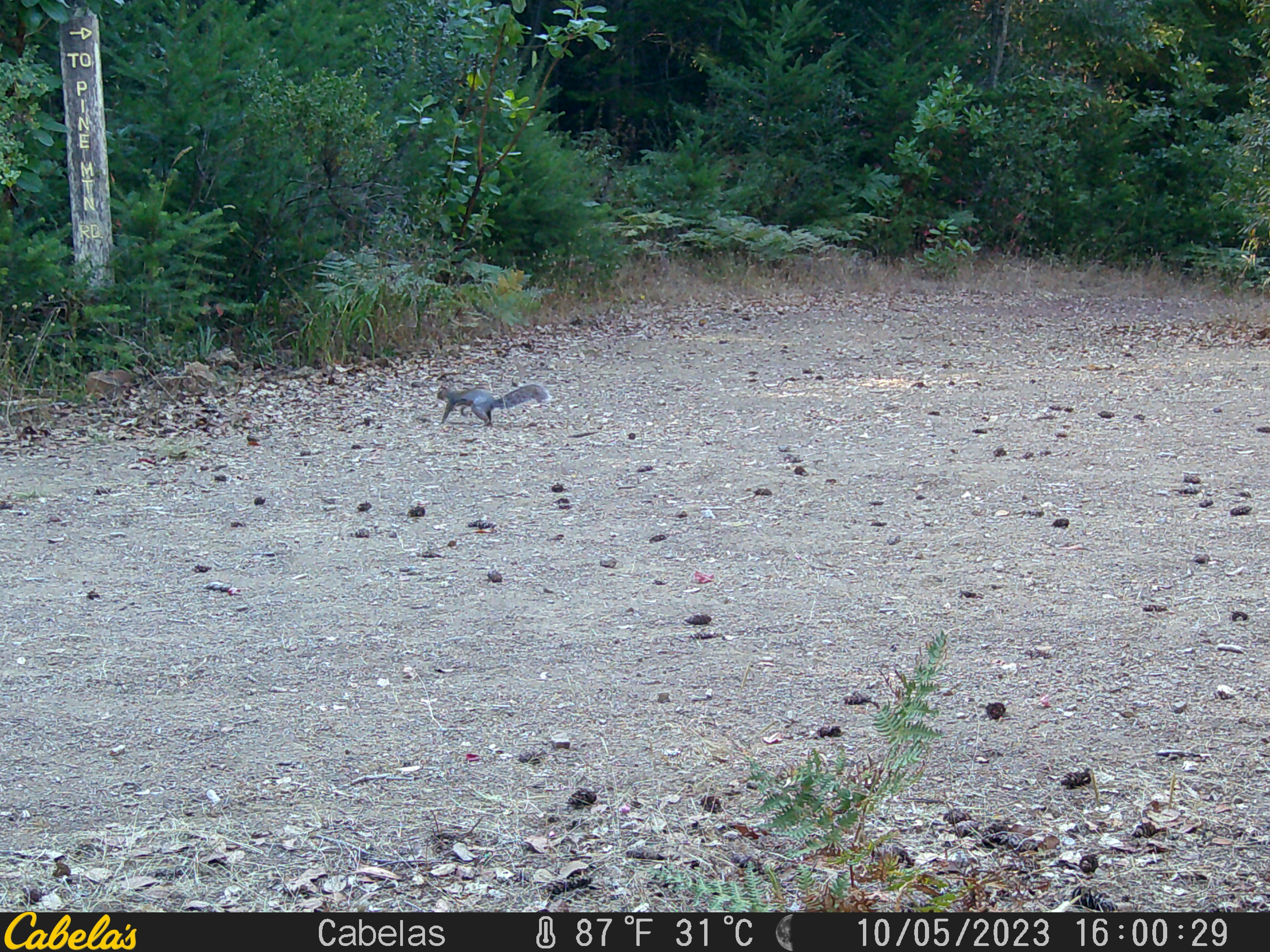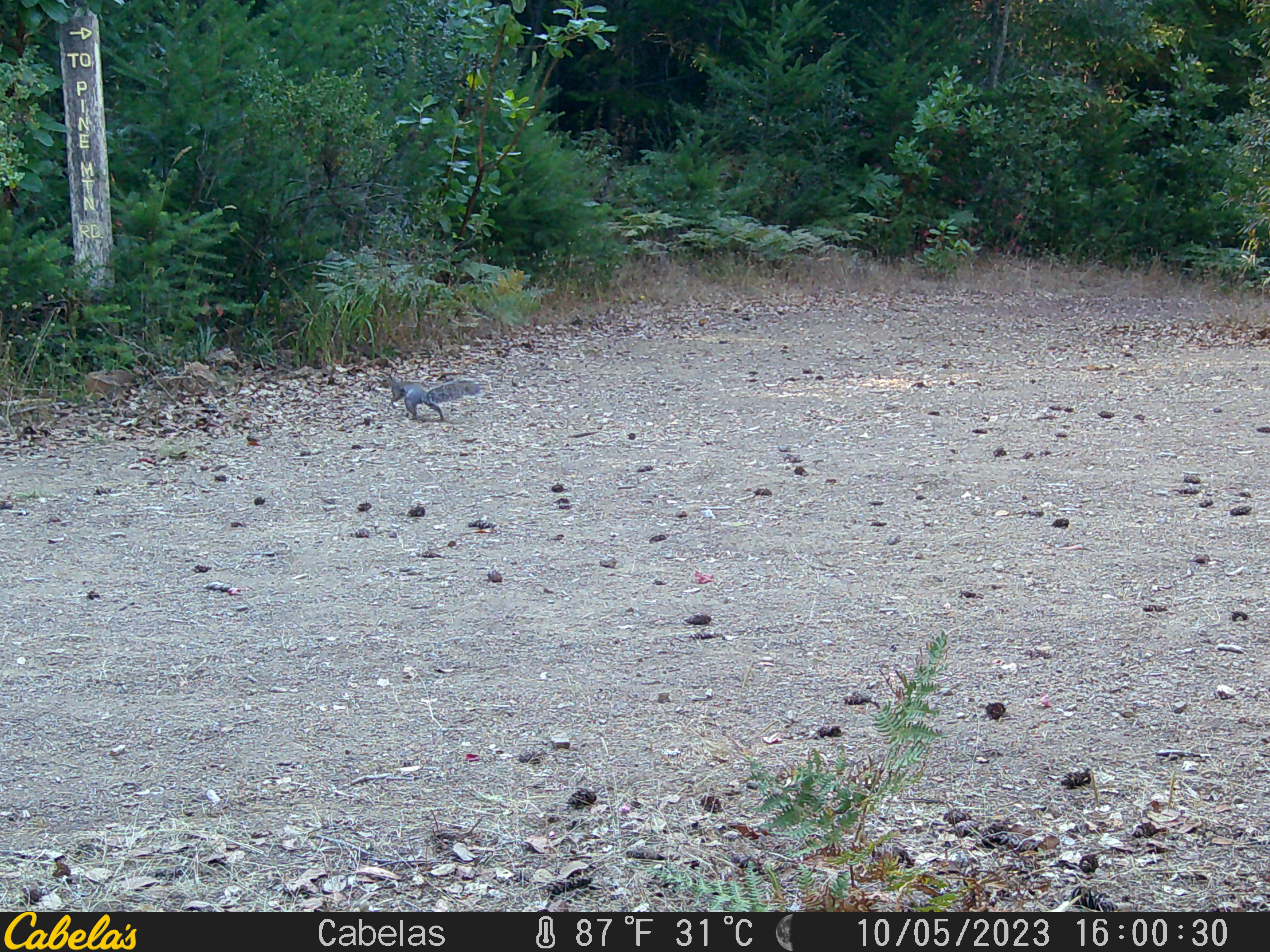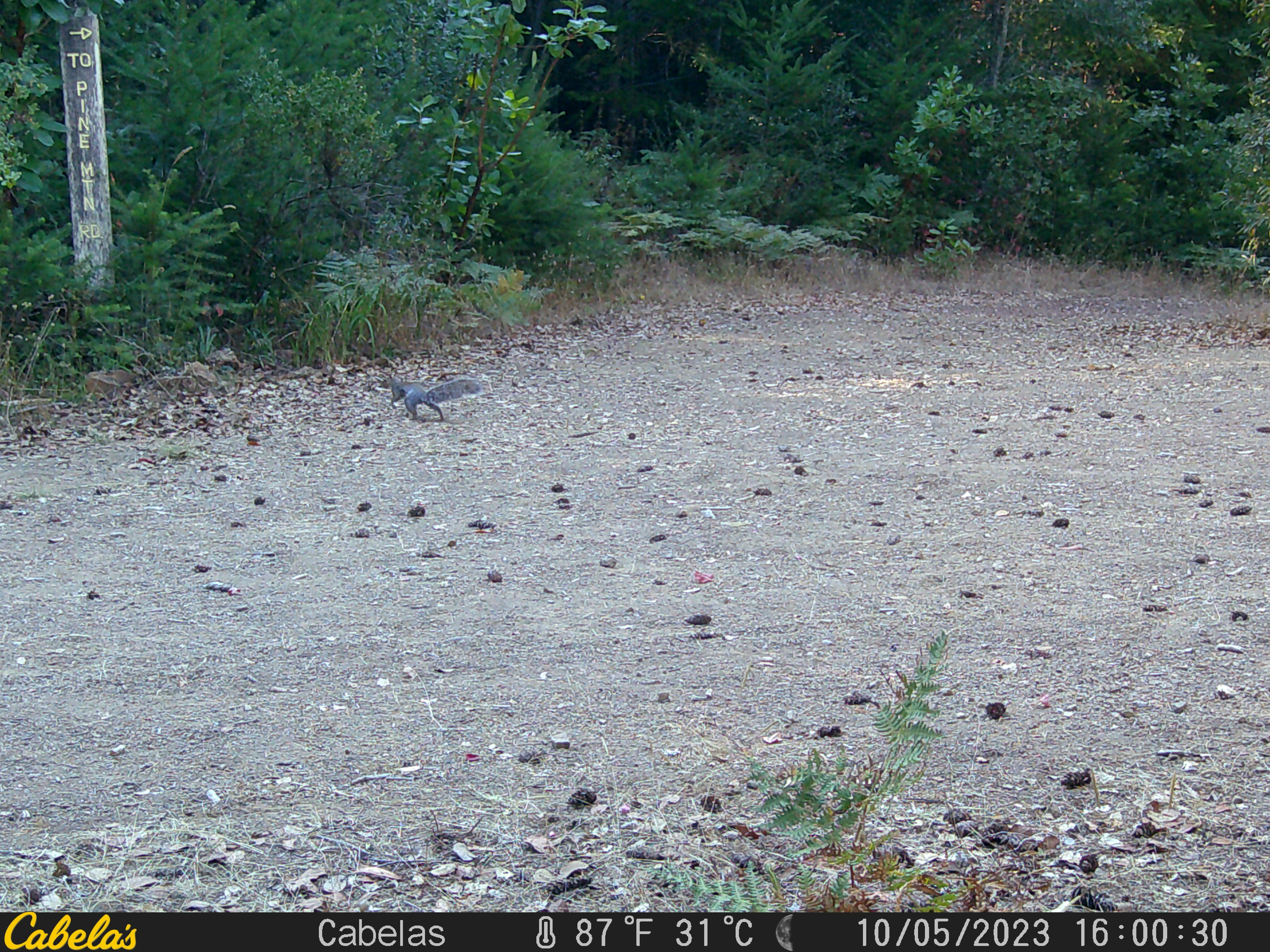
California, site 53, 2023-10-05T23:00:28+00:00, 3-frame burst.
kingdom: Animalia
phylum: Chordata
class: Mammalia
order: Rodentia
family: Sciuridae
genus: Sciurus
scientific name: Sciurus griseus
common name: western gray squirrel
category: western grey squirrel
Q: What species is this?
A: Western grey squirrel (western gray squirrel) (Sciurus griseus).